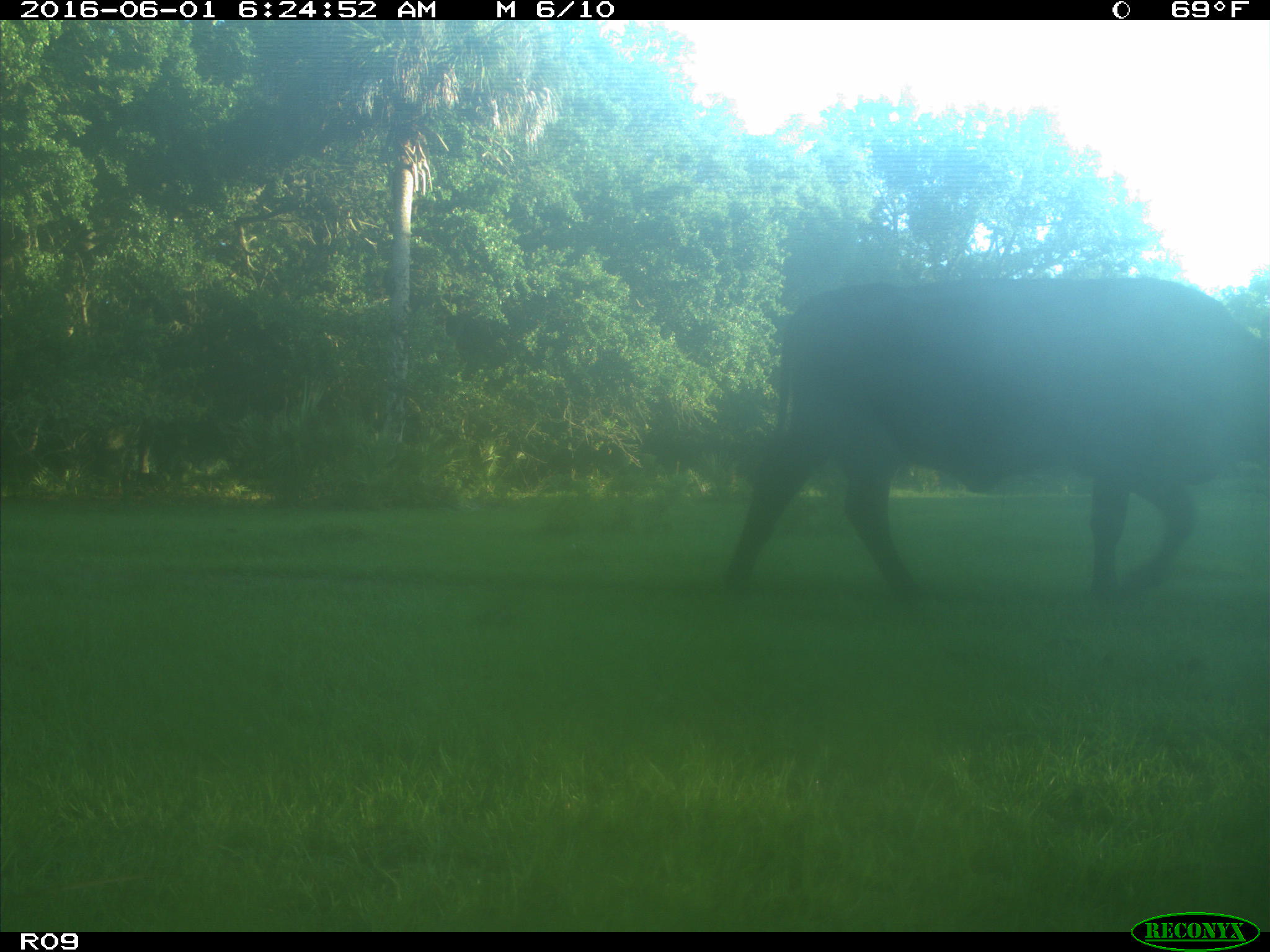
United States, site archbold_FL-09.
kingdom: Animalia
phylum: Chordata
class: Mammalia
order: Artiodactyla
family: Bovidae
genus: Bos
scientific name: Bos taurus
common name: domestic cow